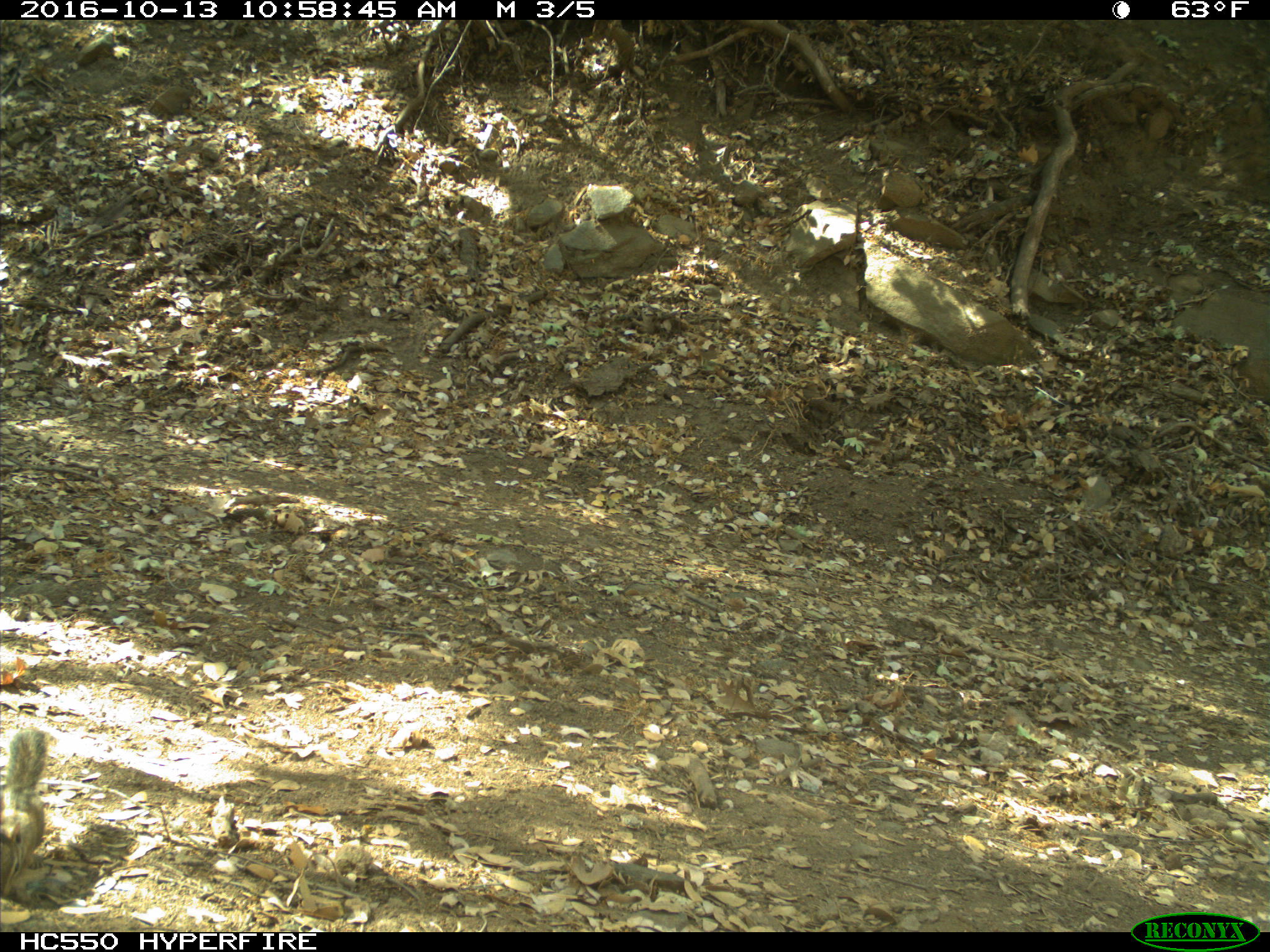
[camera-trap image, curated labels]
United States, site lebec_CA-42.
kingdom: Animalia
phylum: Chordata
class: Mammalia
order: Rodentia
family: Sciuridae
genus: Tamias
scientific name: Tamias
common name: chipmunk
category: unidentified chipmunk